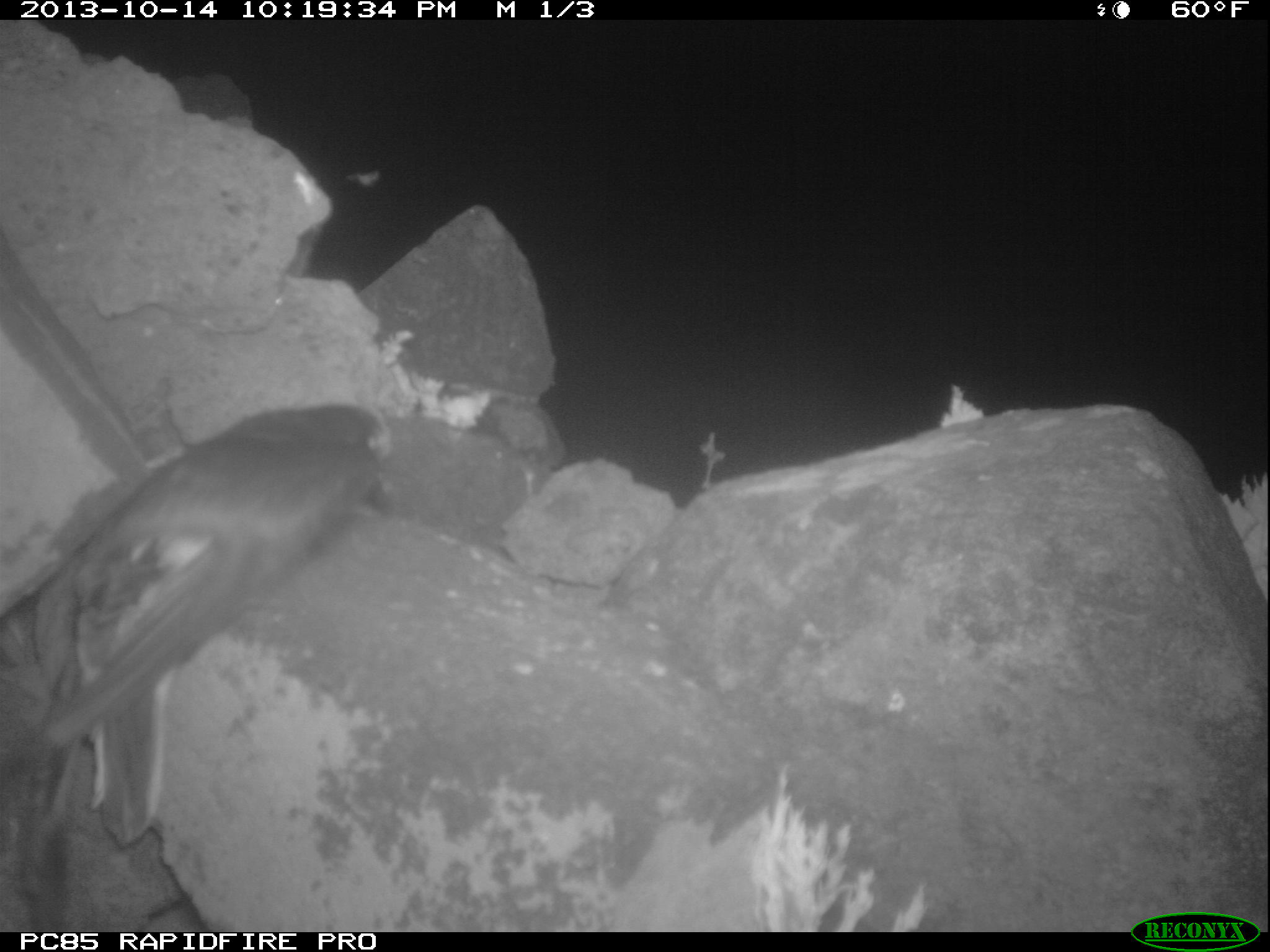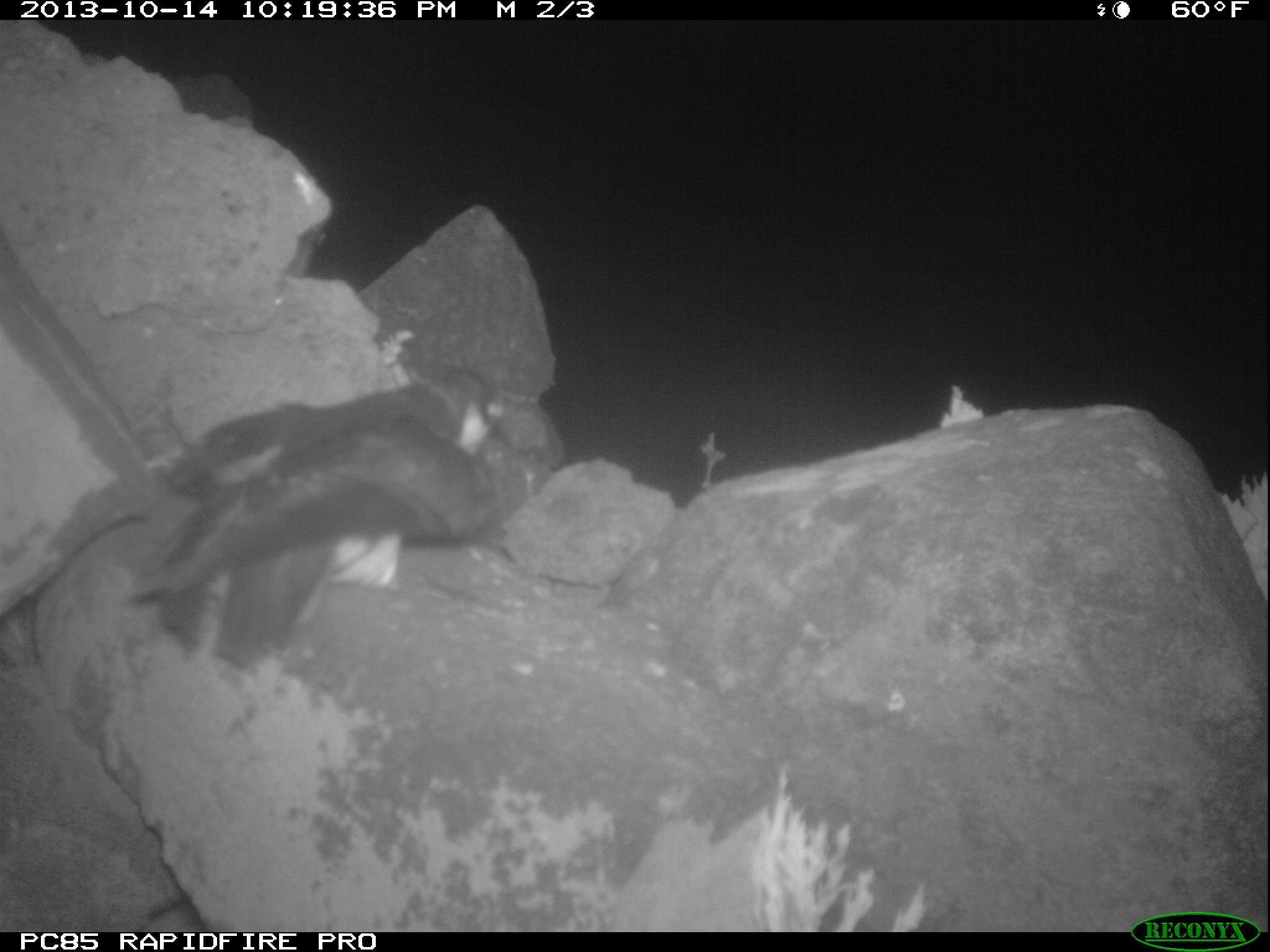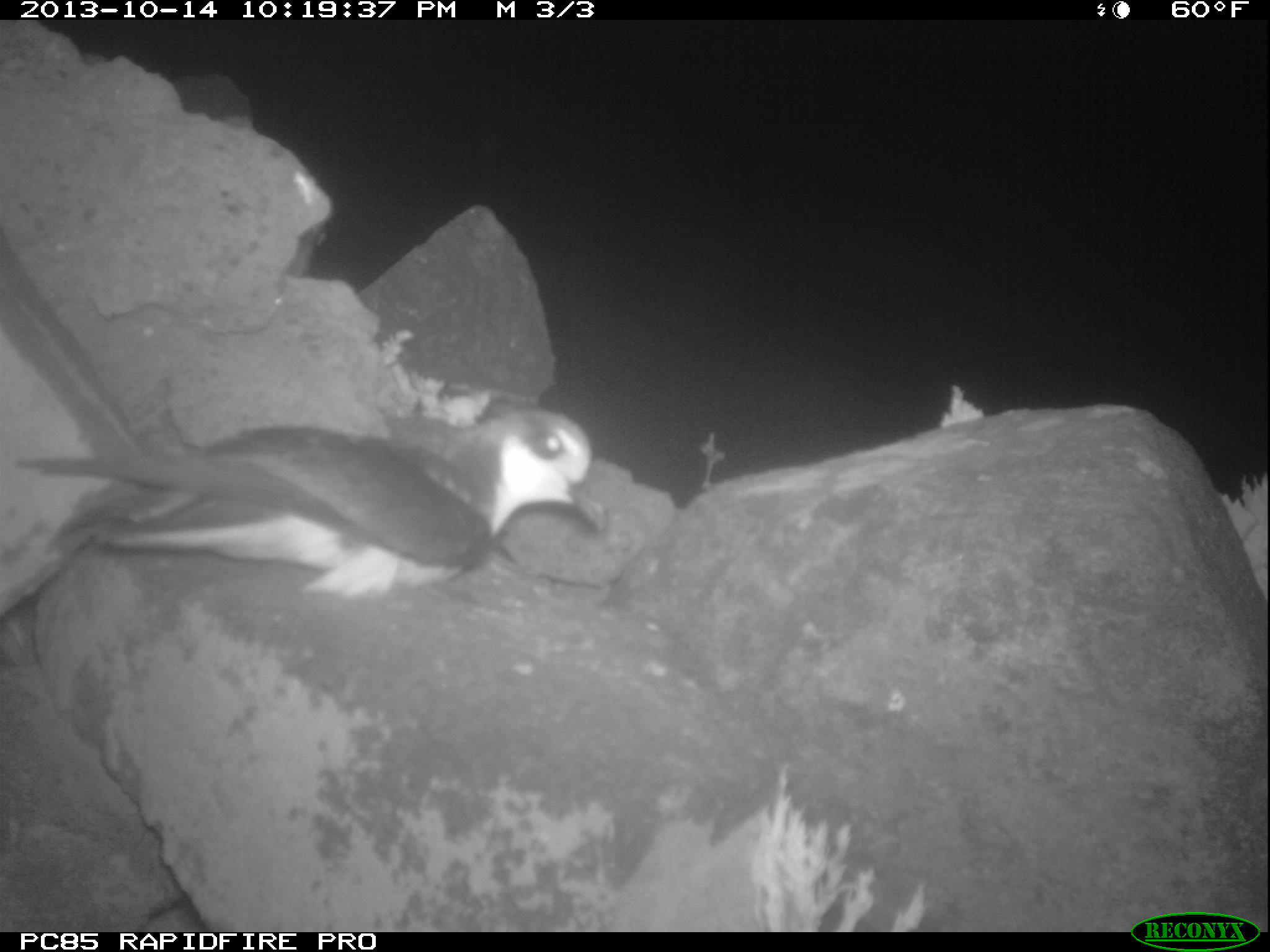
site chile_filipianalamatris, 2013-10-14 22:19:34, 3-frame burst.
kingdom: Animalia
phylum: Chordata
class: Aves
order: Procellariiformes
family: Procellariidae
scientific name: Procellariidae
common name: petrel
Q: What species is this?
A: Petrel (Procellariidae).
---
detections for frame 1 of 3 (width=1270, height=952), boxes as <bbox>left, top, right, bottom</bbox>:
petrel: <bbox>6, 390, 394, 891</bbox>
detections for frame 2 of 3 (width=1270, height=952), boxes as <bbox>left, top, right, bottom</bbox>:
petrel: <bbox>127, 359, 518, 672</bbox>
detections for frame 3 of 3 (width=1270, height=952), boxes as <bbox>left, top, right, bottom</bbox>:
petrel: <bbox>10, 402, 605, 605</bbox>